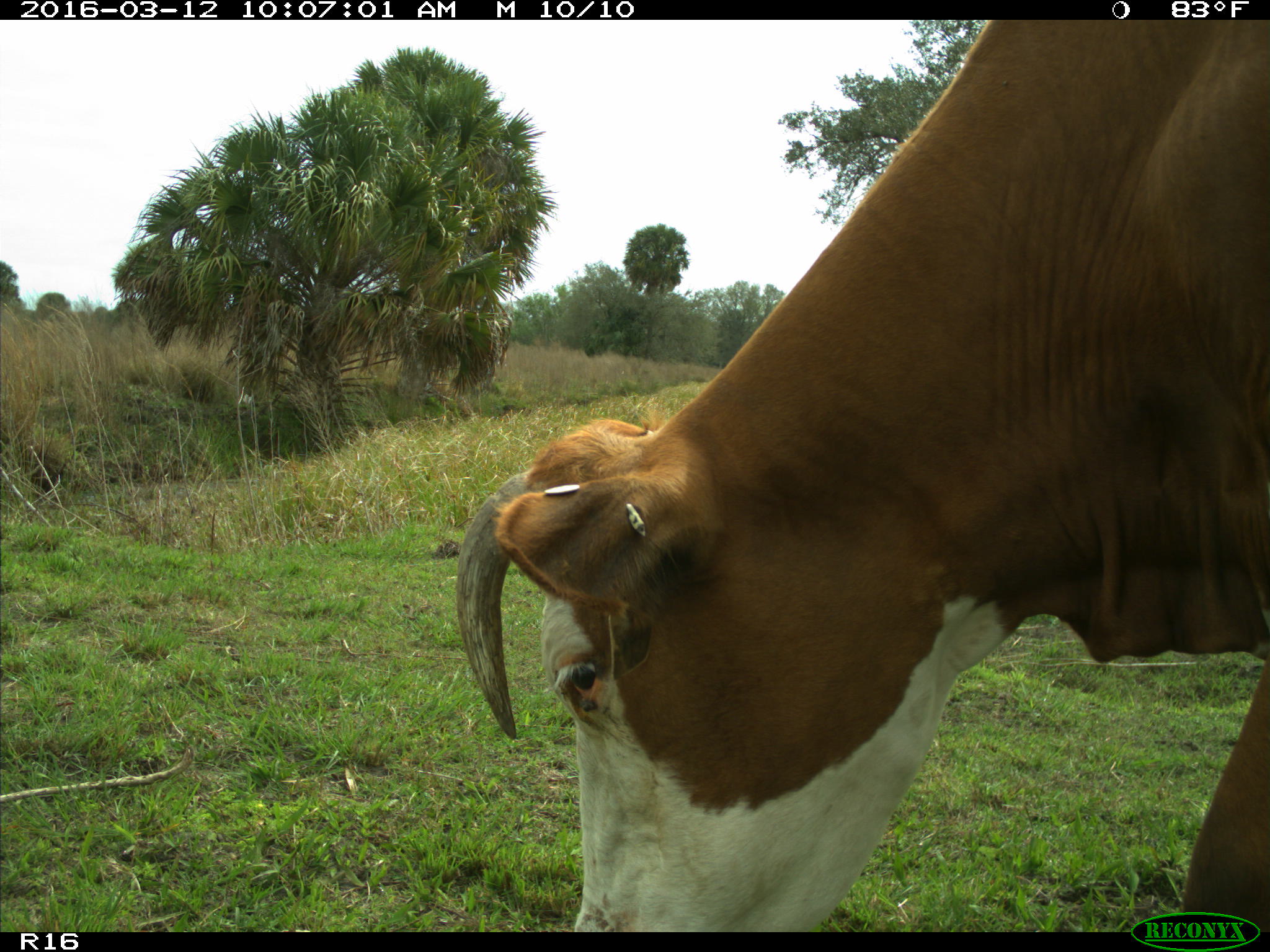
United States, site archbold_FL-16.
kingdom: Animalia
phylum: Chordata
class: Mammalia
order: Artiodactyla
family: Bovidae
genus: Bos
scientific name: Bos taurus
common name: domestic cow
Bos taurus (domestic cow).